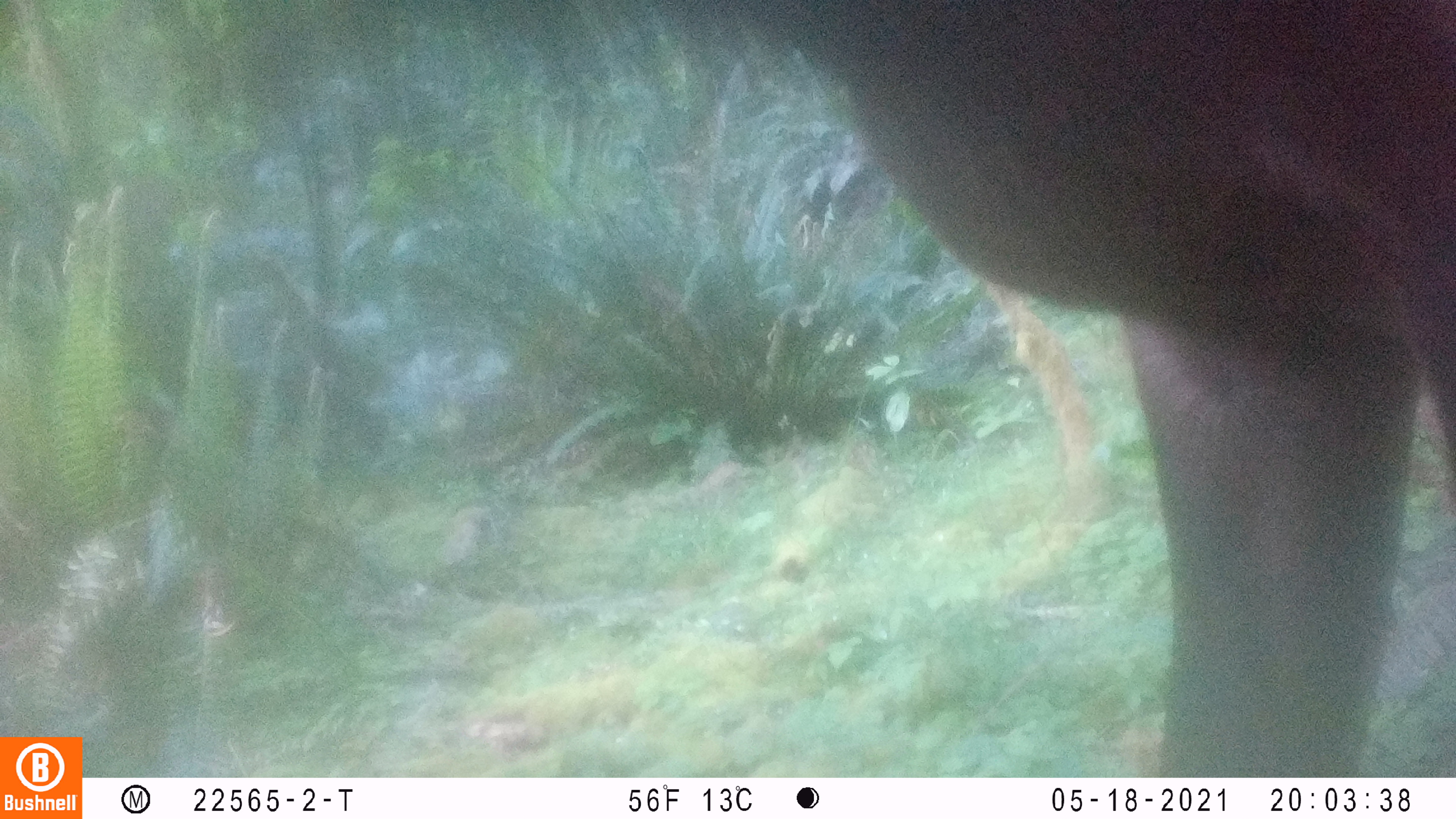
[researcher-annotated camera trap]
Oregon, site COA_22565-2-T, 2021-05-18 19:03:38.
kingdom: Animalia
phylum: Chordata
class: Mammalia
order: Artiodactyla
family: Cervidae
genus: Cervus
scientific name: Cervus canadensis roosevelti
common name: roosevelt elk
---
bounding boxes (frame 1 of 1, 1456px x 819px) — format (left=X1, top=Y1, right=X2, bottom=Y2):
roosevelt elk: (left=758, top=2, right=1450, bottom=770)